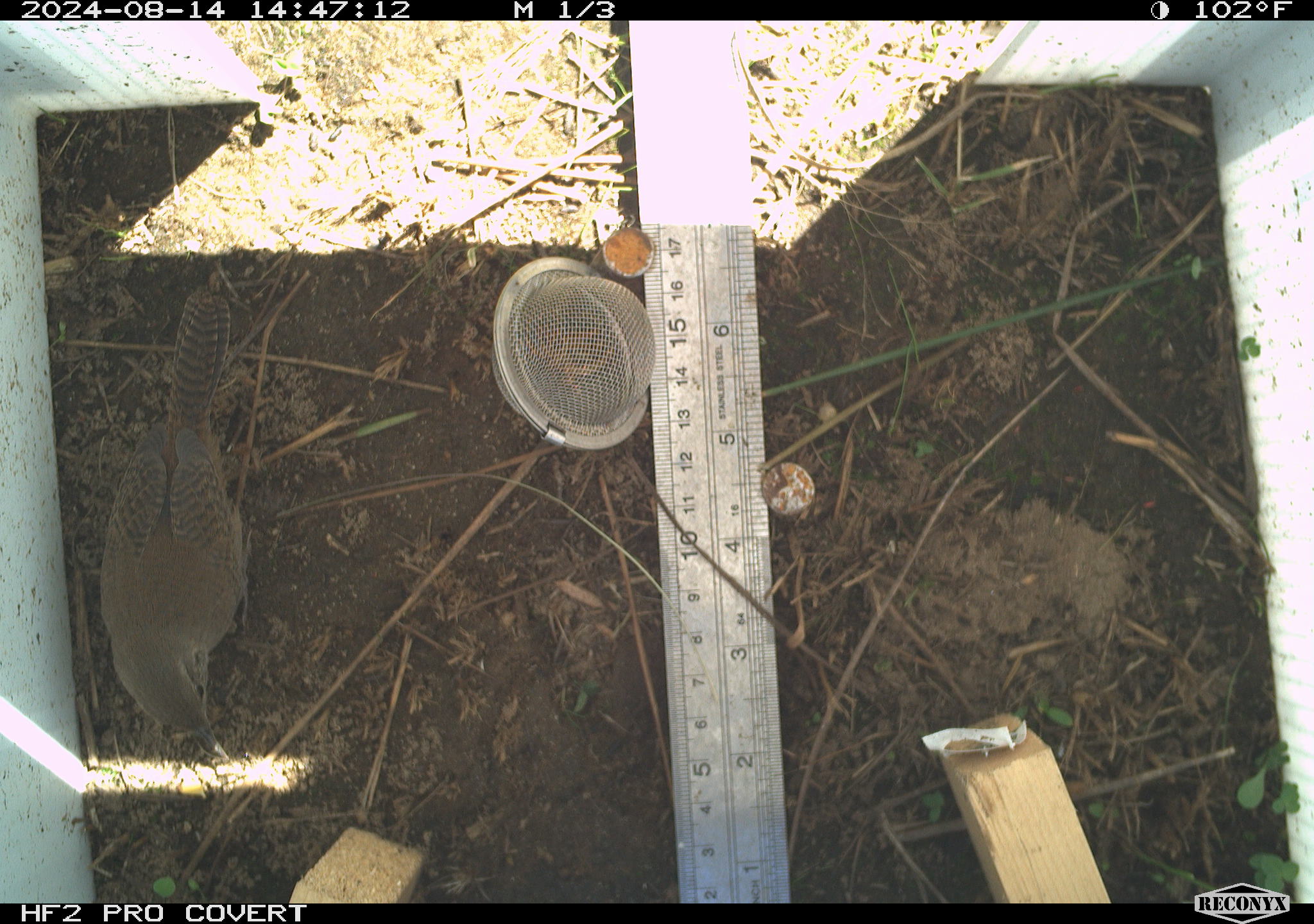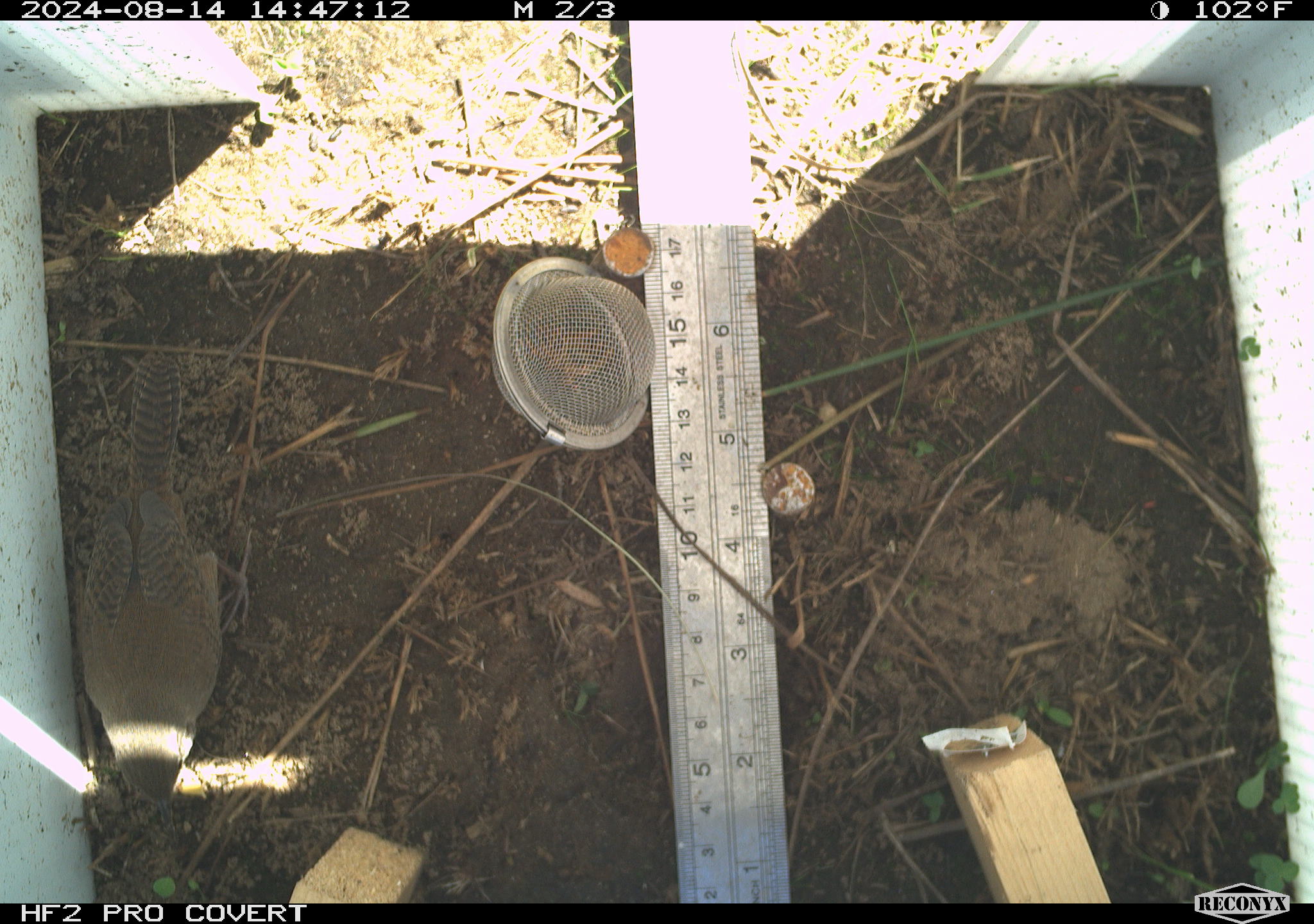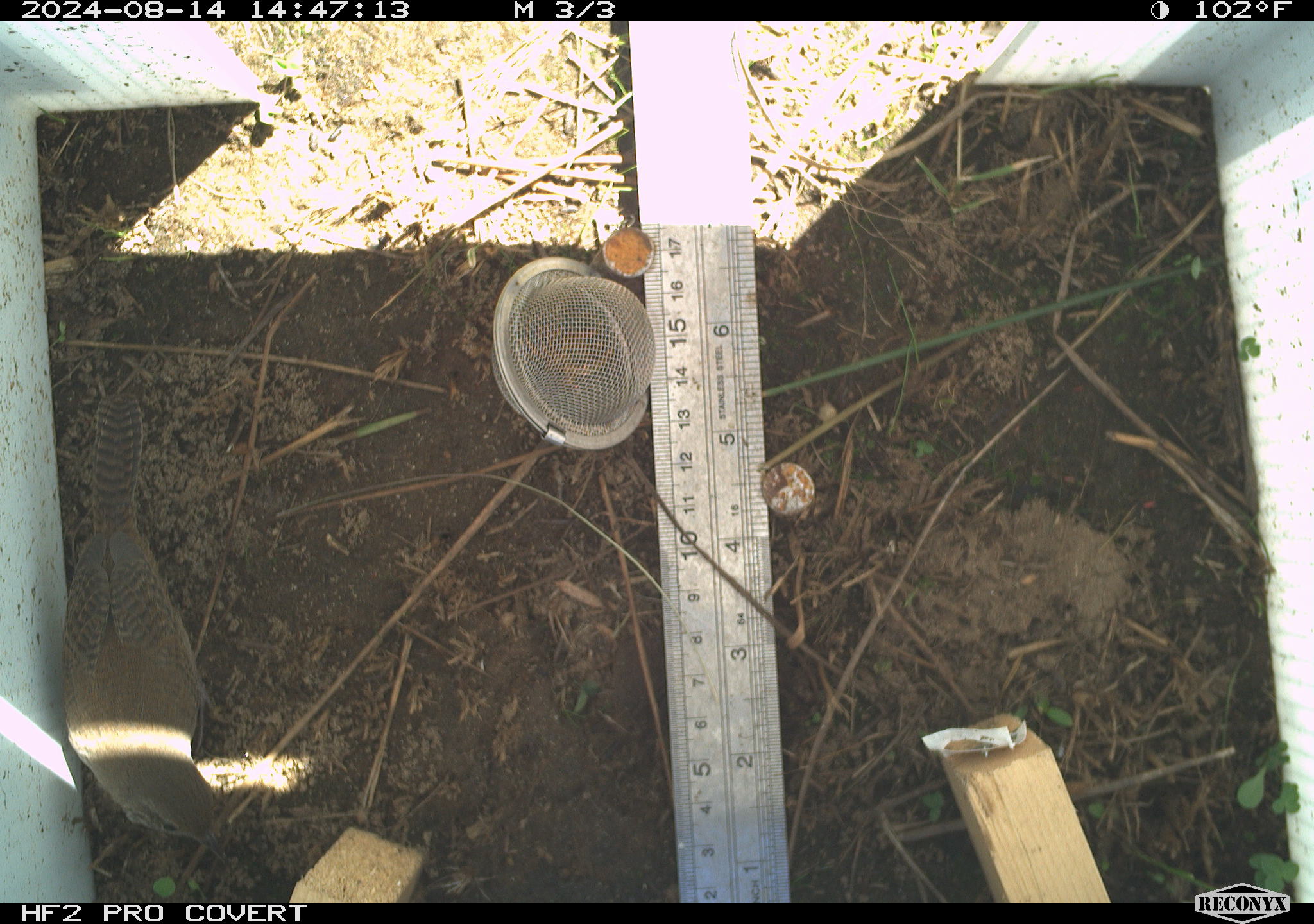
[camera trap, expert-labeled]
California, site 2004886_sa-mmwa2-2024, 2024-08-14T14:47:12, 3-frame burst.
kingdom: Animalia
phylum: Chordata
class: Aves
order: Passeriformes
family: Troglodytidae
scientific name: Troglodytidae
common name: wren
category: troglodytidae family